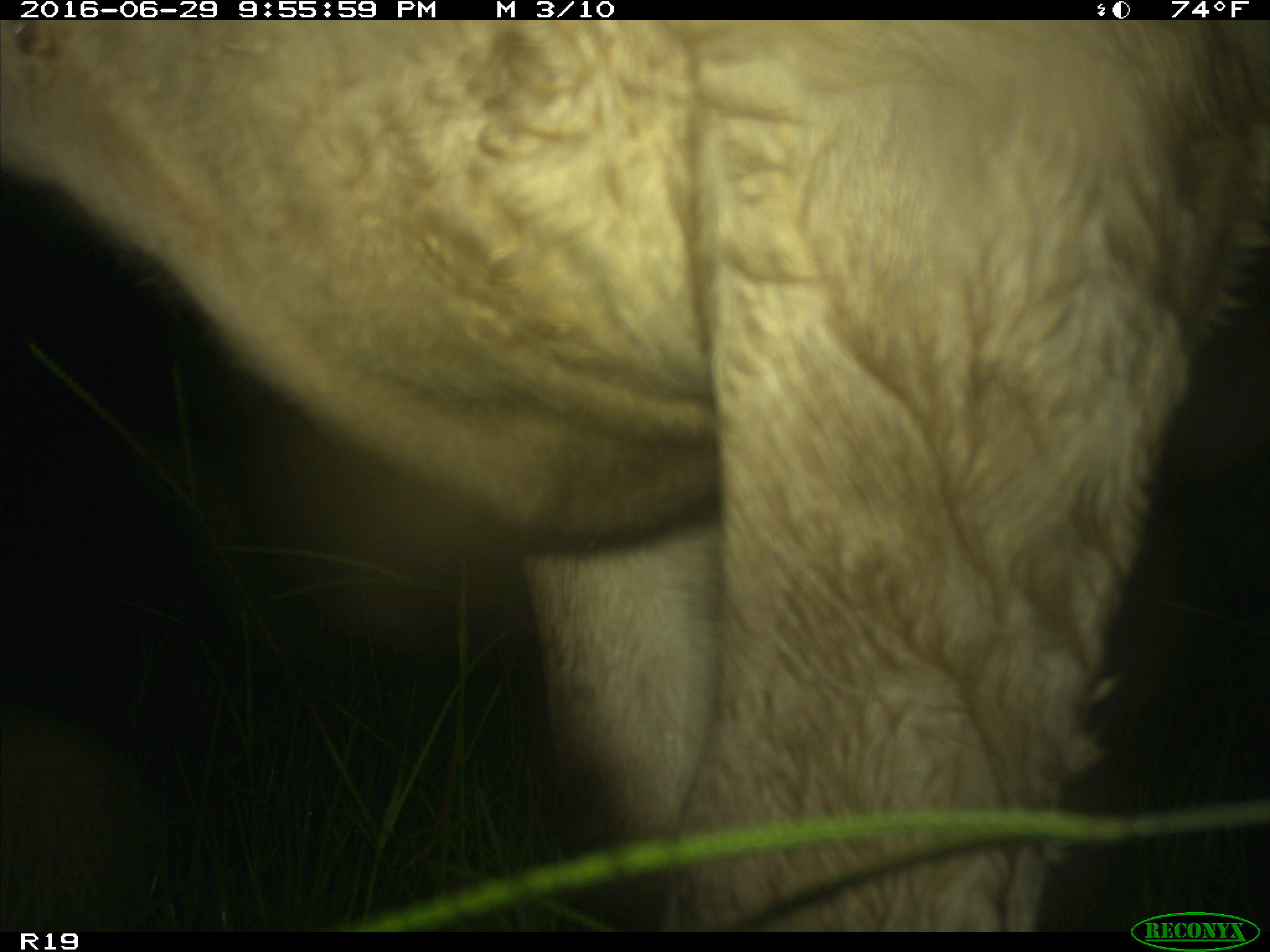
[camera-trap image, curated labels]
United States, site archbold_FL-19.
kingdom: Animalia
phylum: Chordata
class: Mammalia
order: Artiodactyla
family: Bovidae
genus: Bos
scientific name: Bos taurus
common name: domestic cow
Bos taurus (domestic cow).